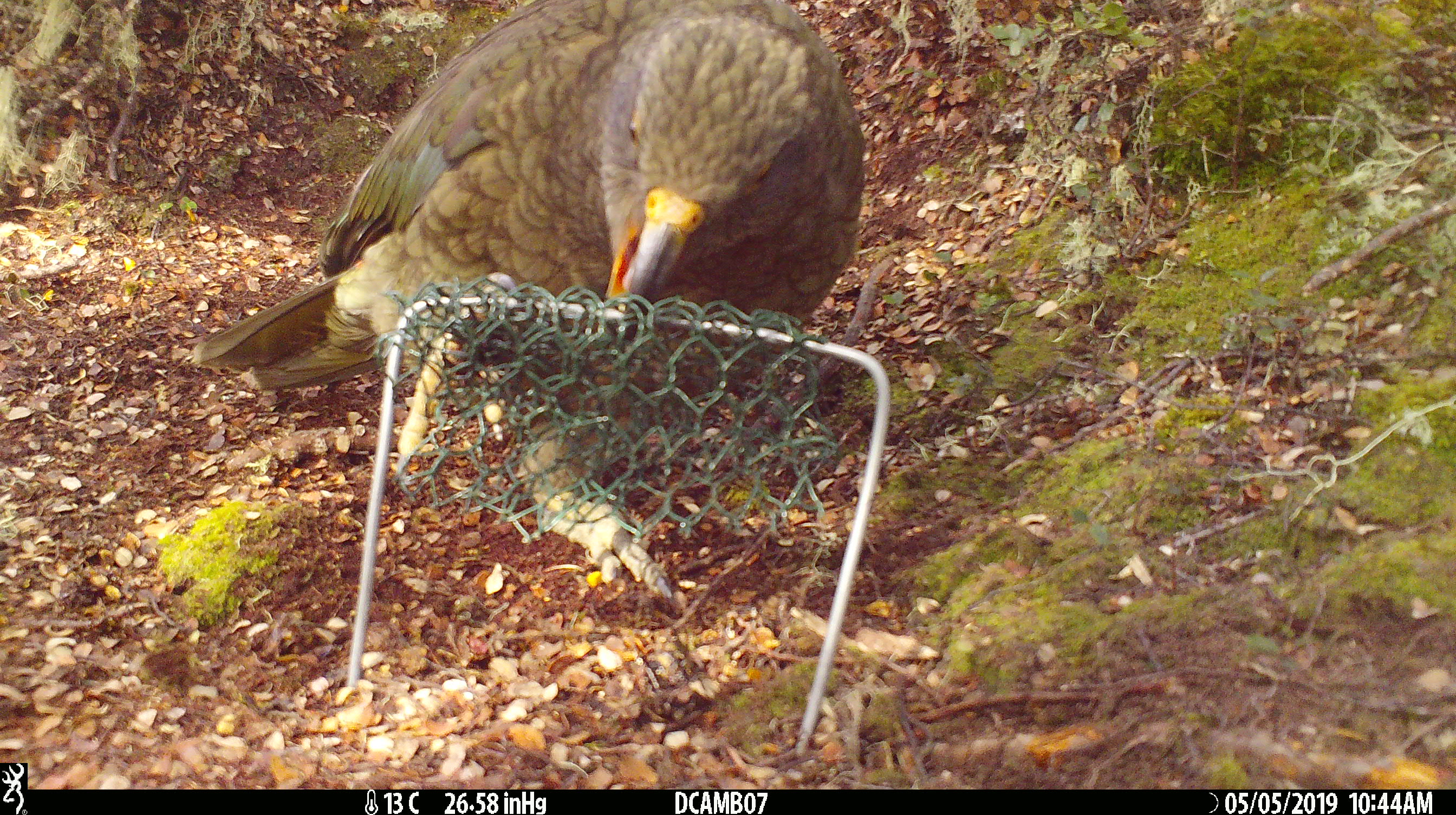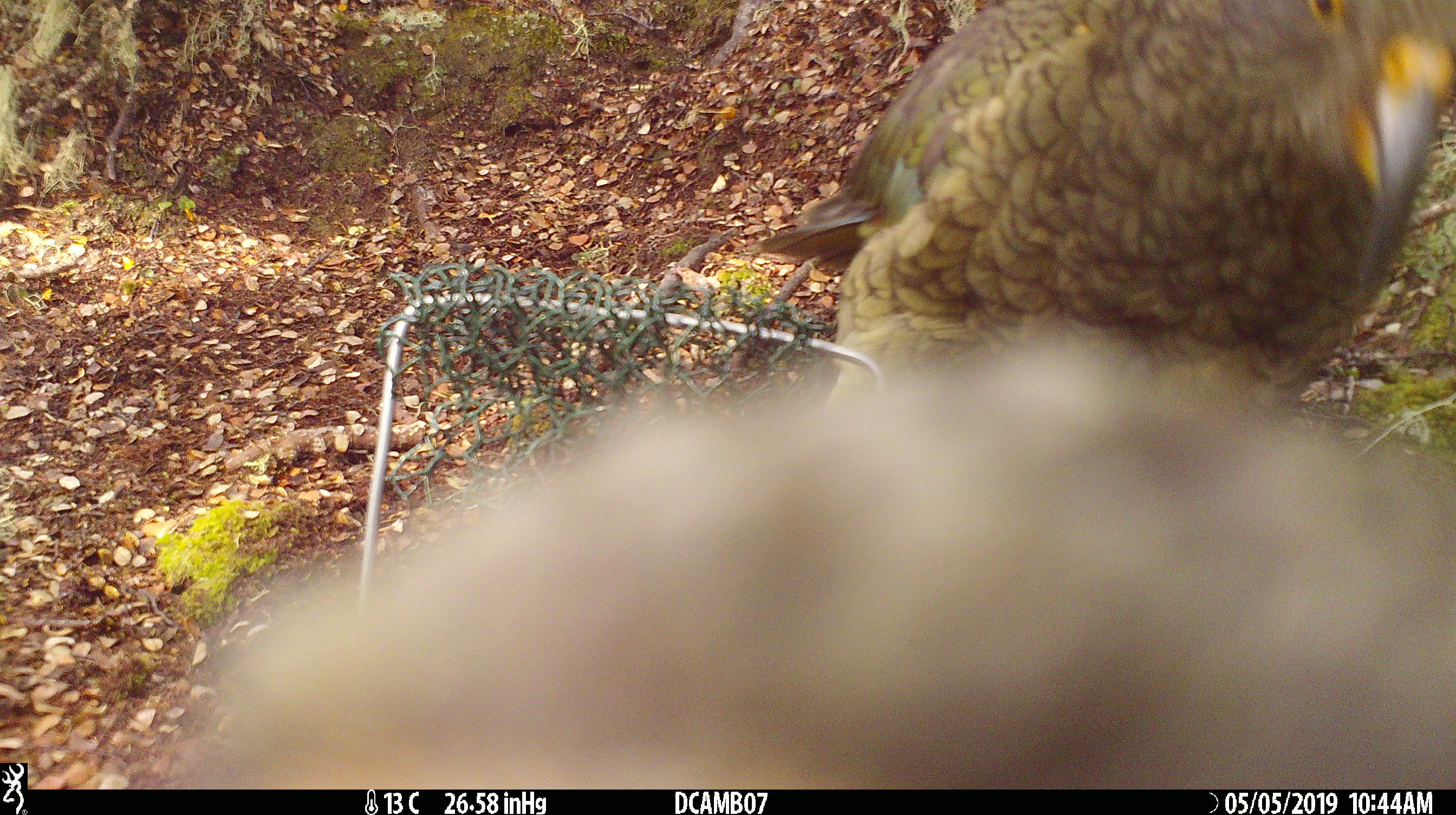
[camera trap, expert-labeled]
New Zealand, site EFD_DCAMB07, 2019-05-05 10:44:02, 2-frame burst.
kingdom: Animalia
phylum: Chordata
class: Aves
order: Psittaciformes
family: Strigopidae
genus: Nestor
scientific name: Nestor notabilis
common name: kea